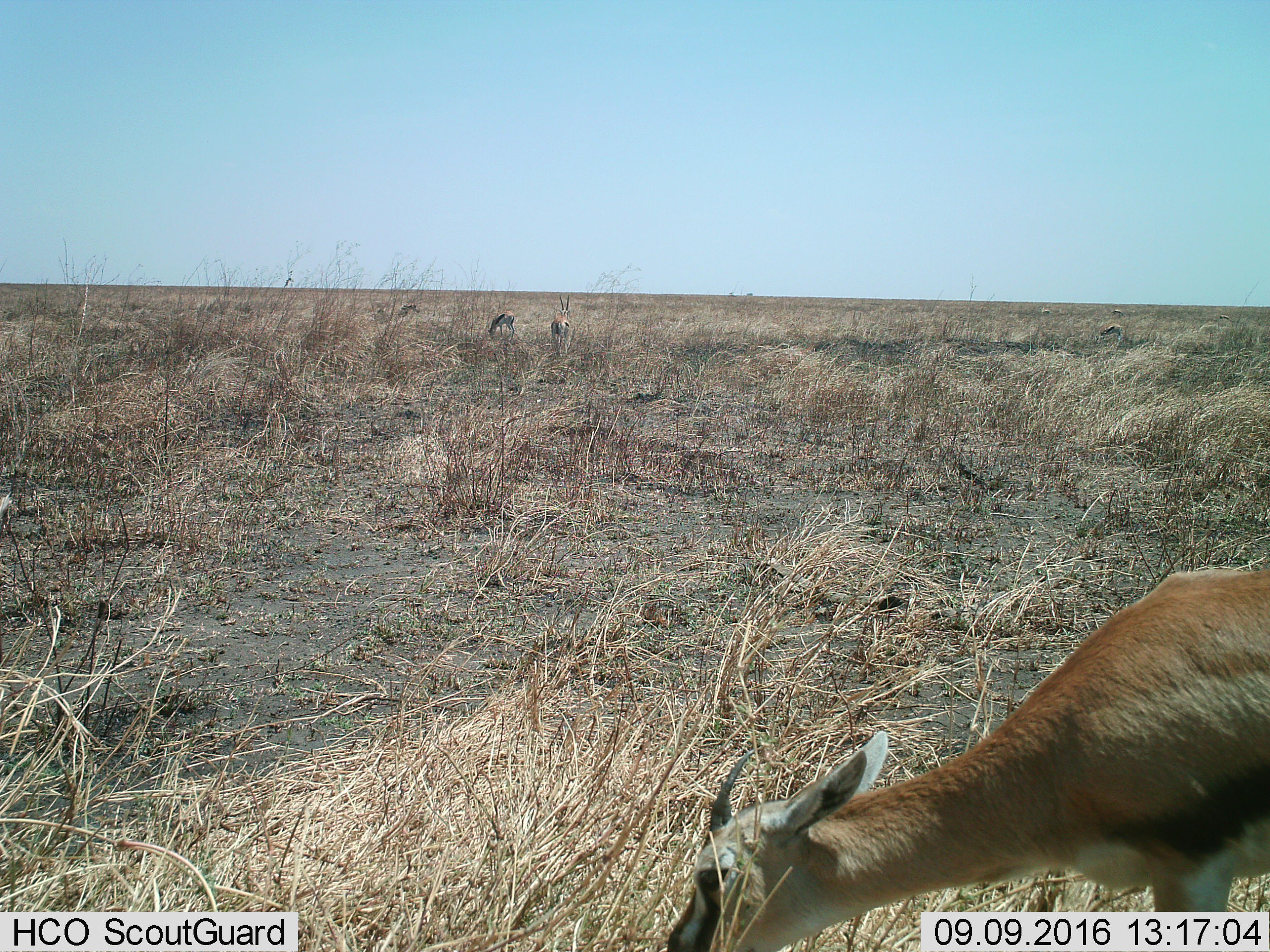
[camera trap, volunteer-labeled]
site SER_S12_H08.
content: unidentified animal